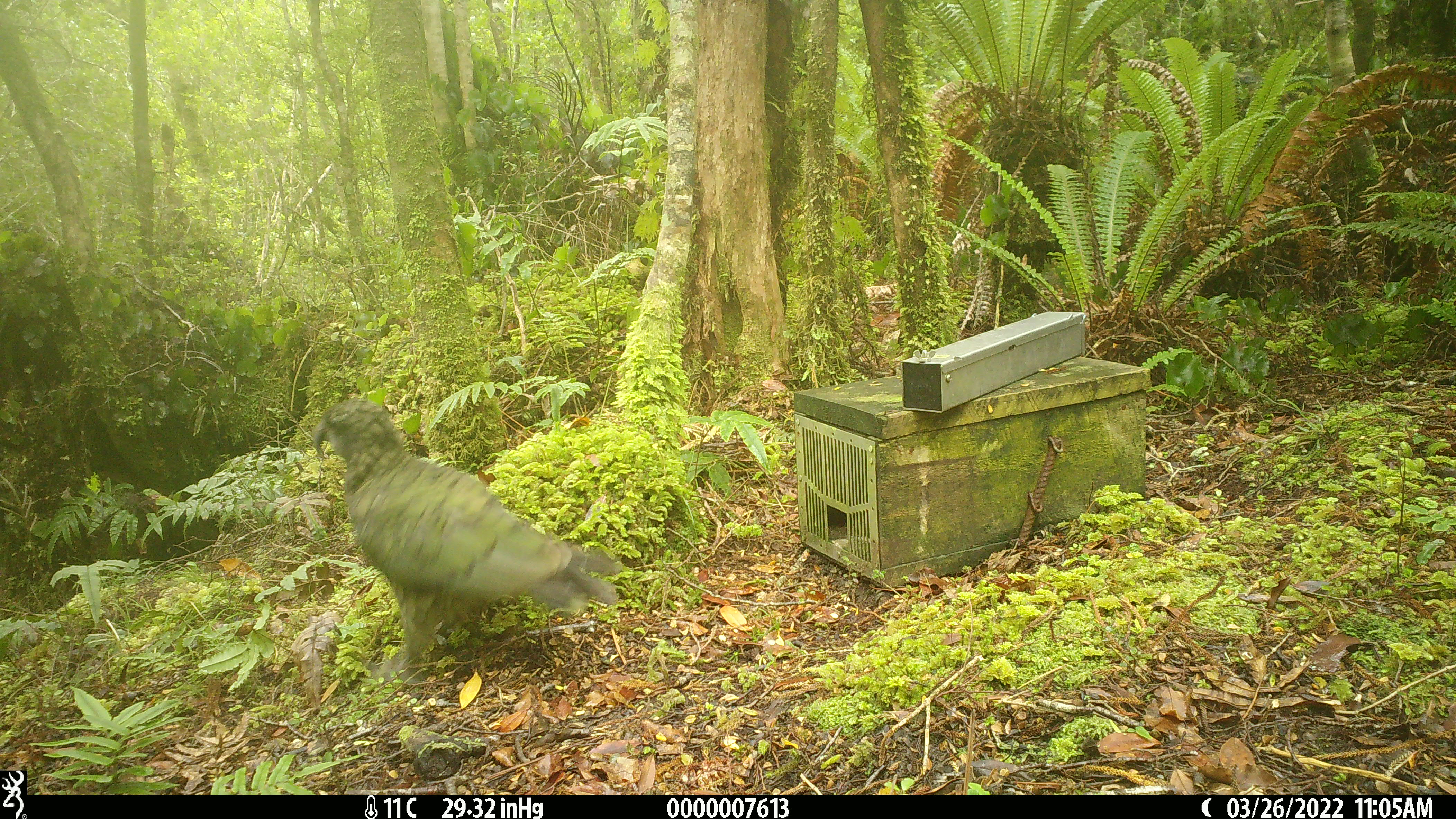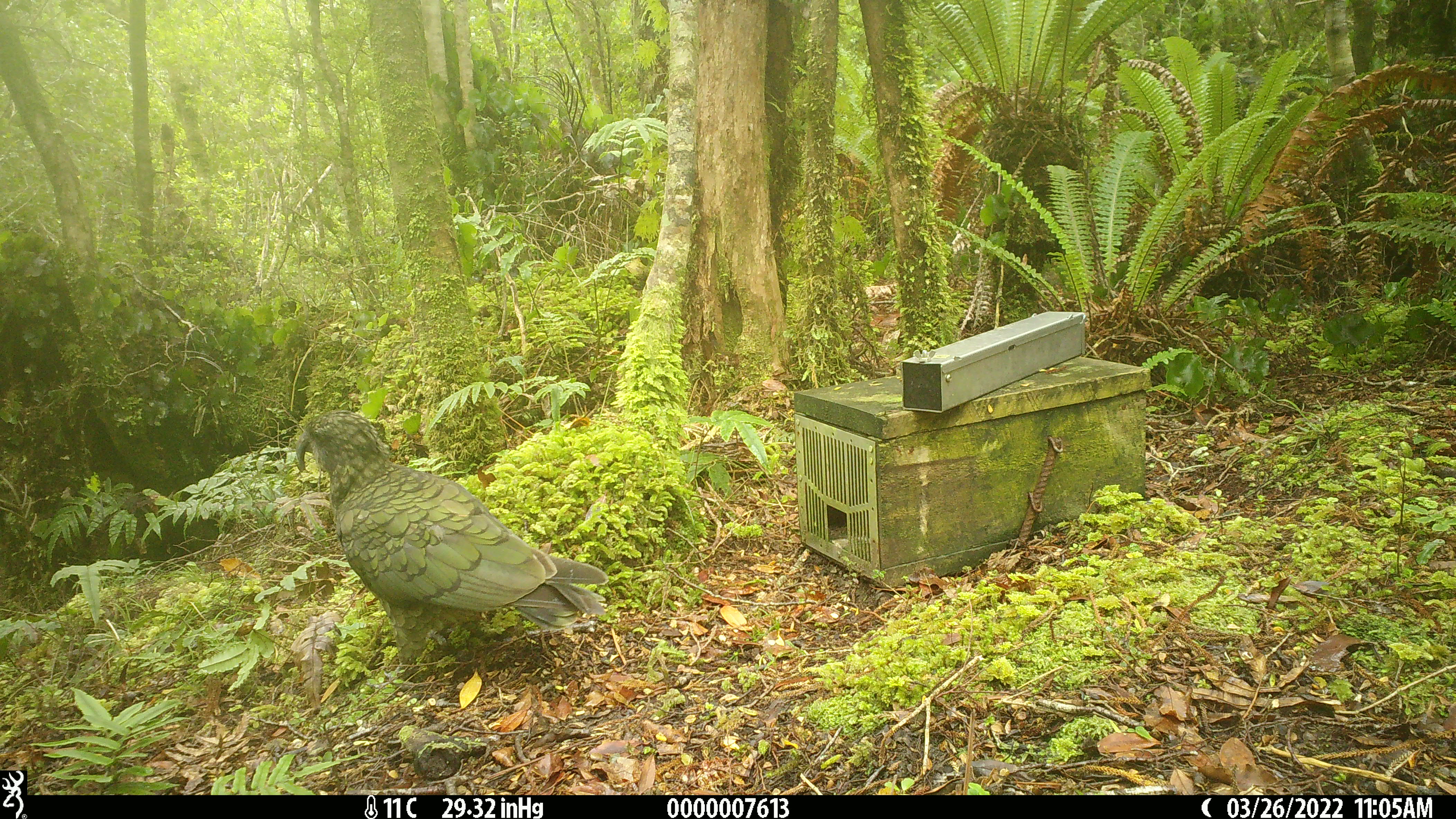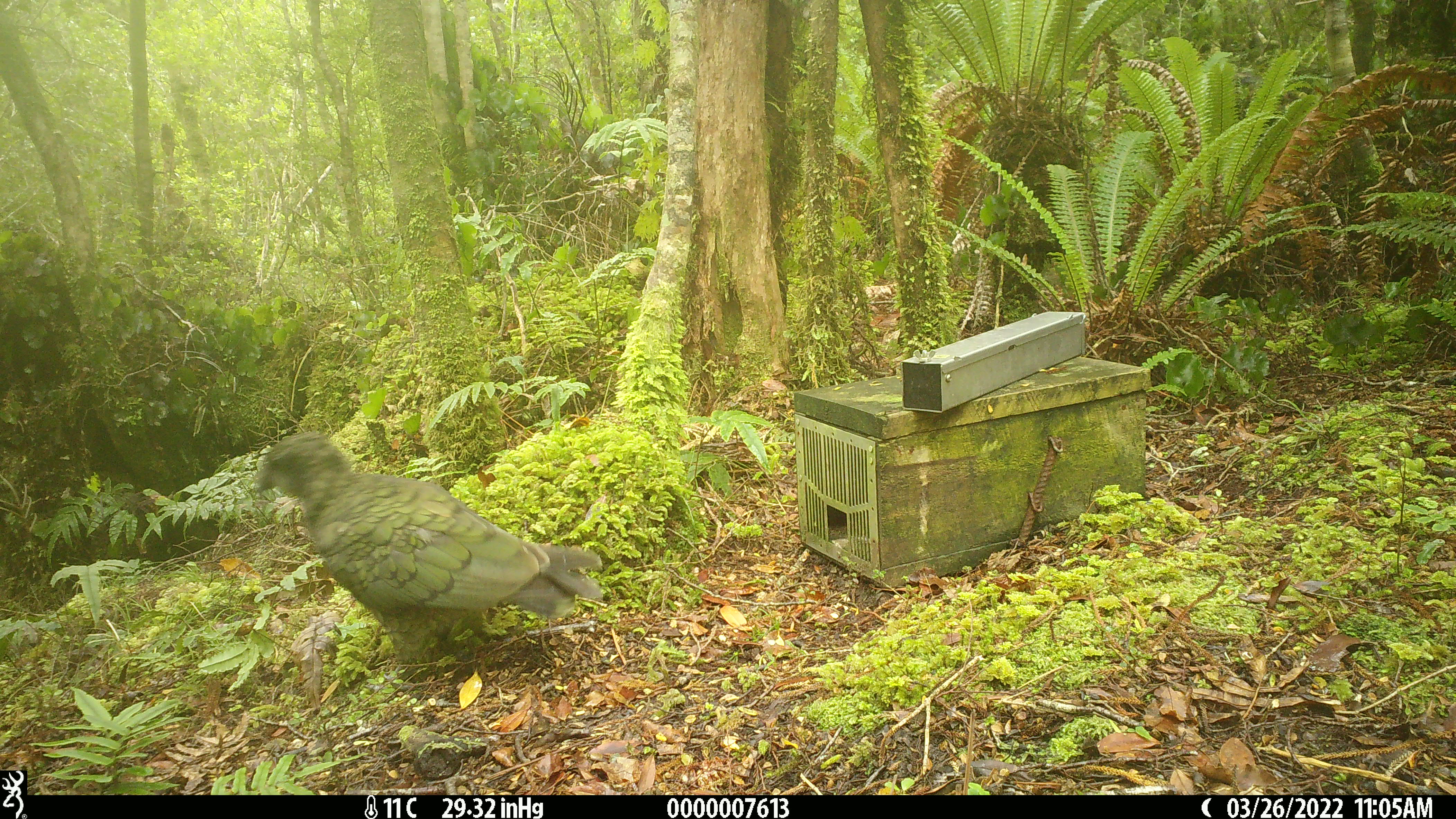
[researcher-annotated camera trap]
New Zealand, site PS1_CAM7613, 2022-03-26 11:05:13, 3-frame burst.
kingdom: Animalia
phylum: Chordata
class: Aves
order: Psittaciformes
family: Strigopidae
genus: Nestor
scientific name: Nestor notabilis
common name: kea